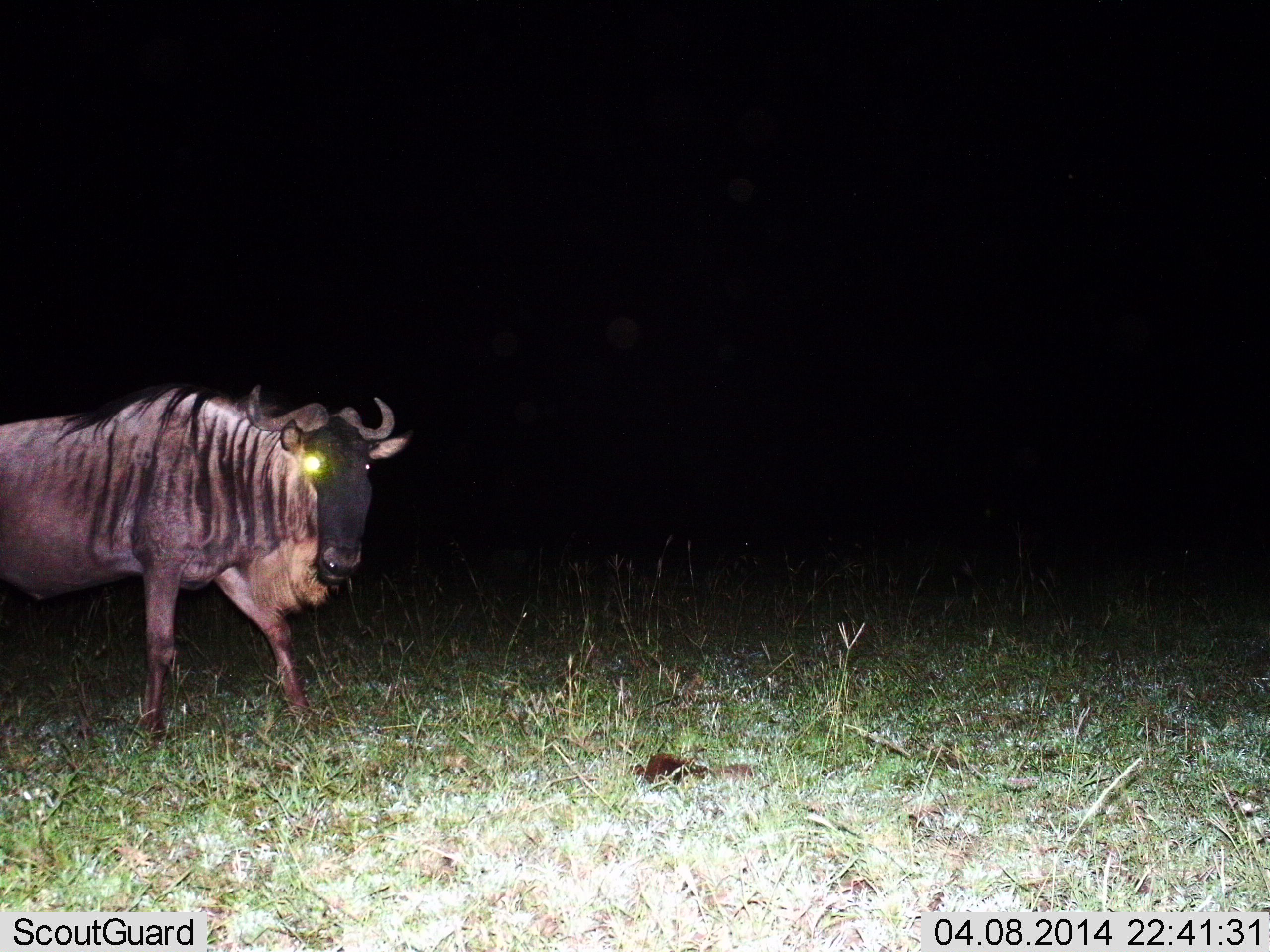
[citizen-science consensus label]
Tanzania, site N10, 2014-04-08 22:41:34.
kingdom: Animalia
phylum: Chordata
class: Mammalia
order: Artiodactyla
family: Bovidae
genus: Connochaetes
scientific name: Connochaetes taurinus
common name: blue wildebeest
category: wildebeest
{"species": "wildebeest (blue wildebeest) (Connochaetes taurinus)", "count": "1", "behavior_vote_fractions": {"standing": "60%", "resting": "0%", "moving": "40%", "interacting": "0%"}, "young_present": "0%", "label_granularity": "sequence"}